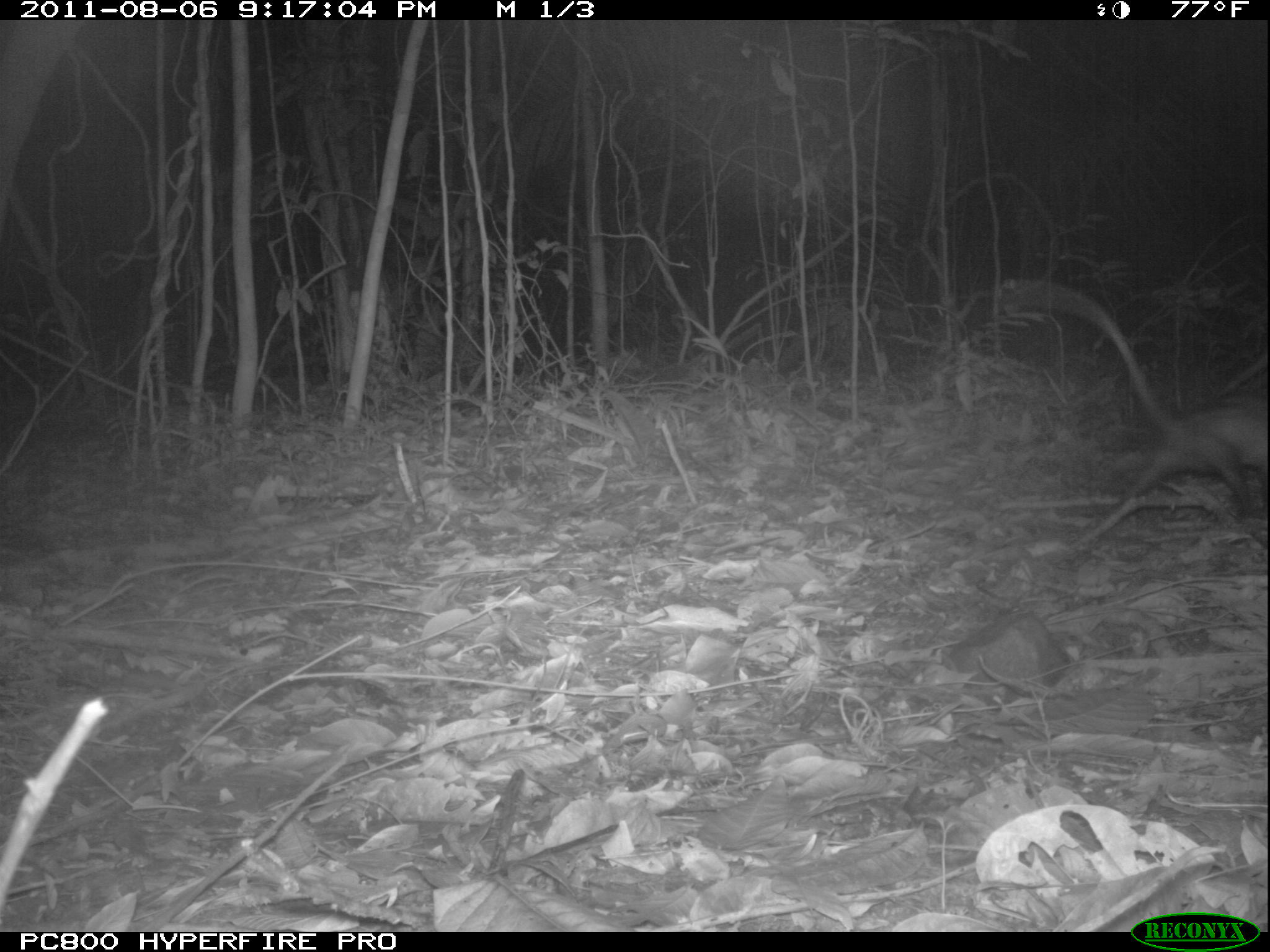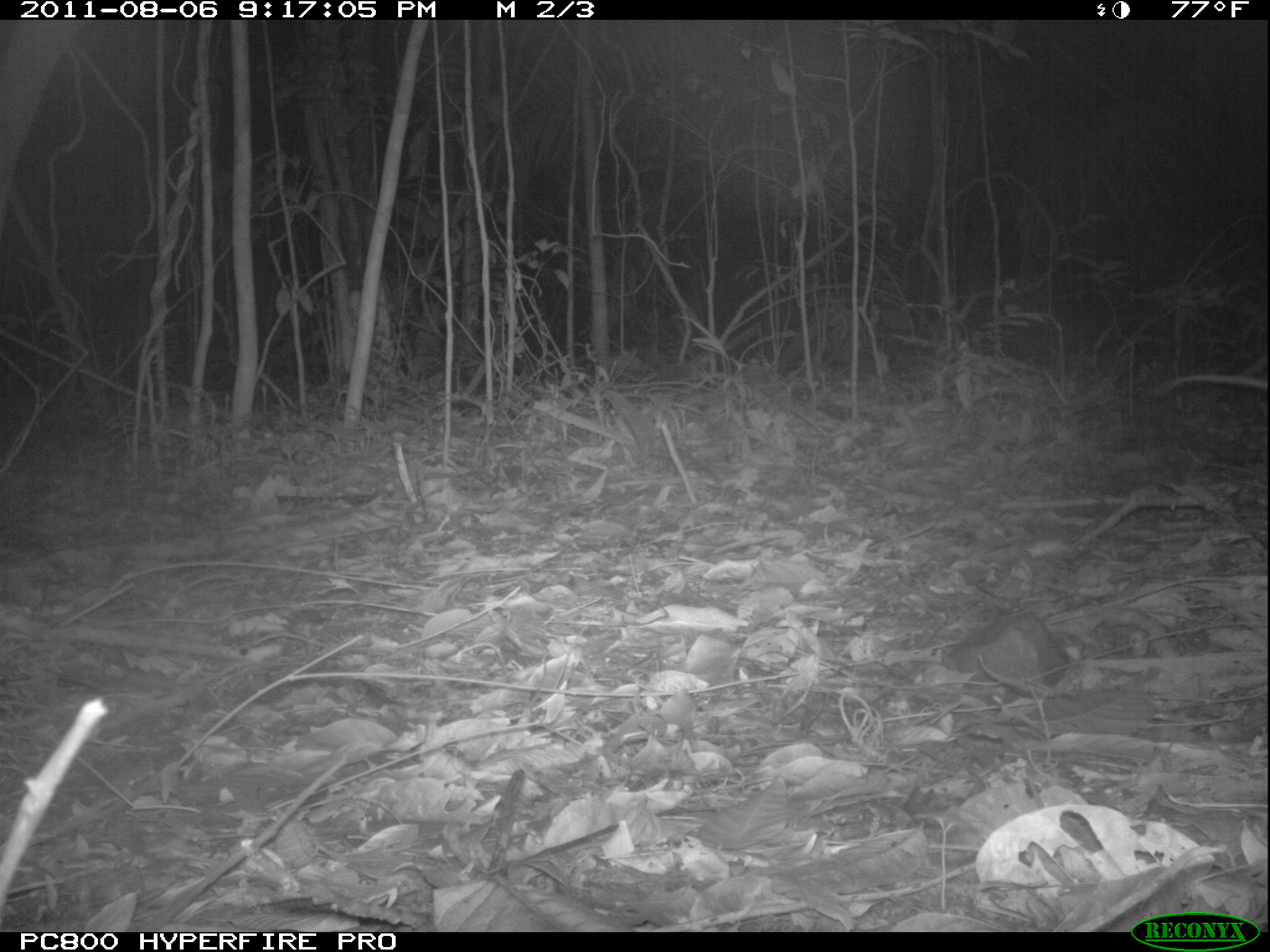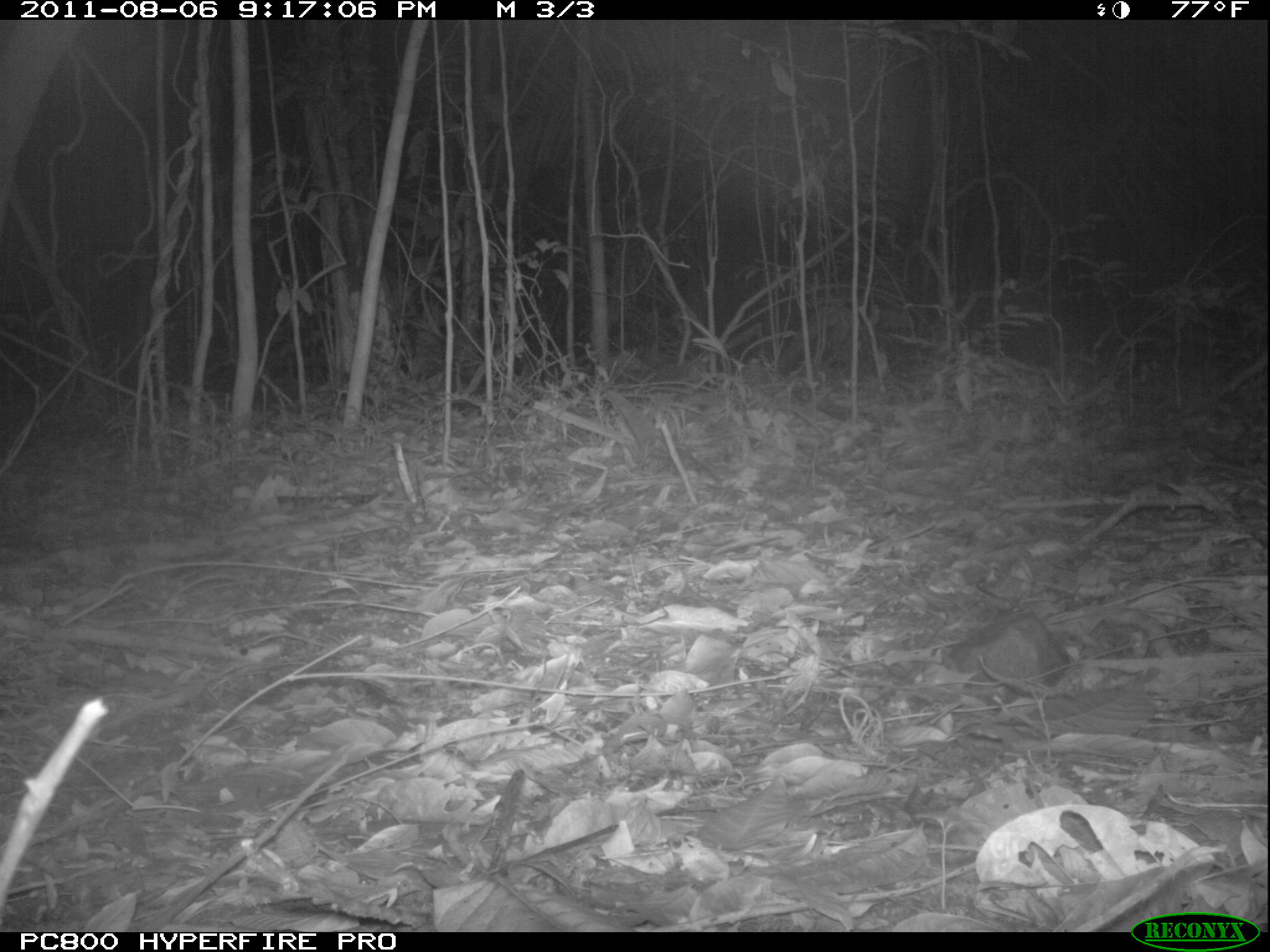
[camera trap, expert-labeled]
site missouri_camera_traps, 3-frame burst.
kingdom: Animalia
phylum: Chordata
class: Mammalia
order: Rodentia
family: Muridae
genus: Rattus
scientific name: Rattus praetor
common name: spiny rat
Spiny rat (Rattus praetor). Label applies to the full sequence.